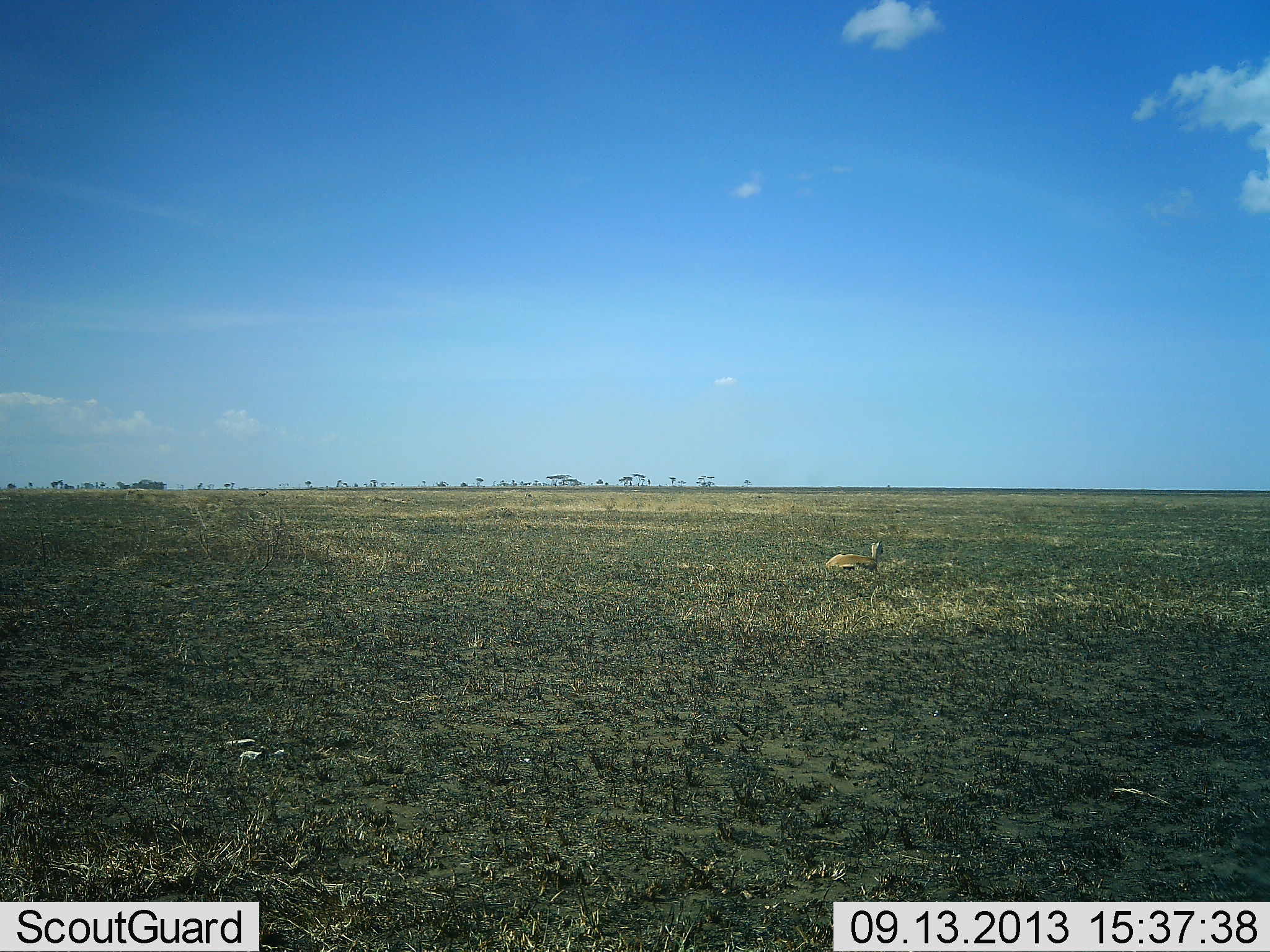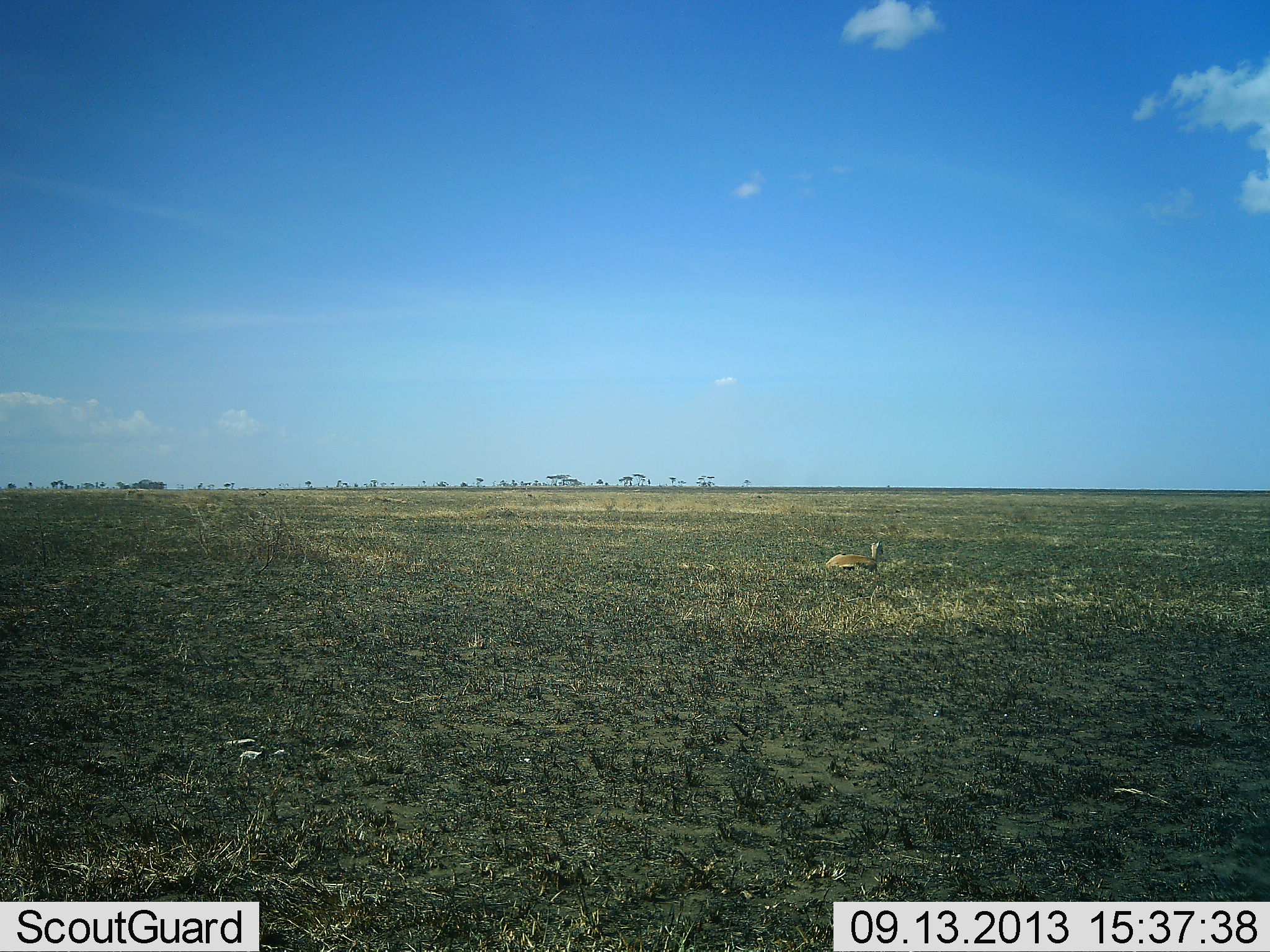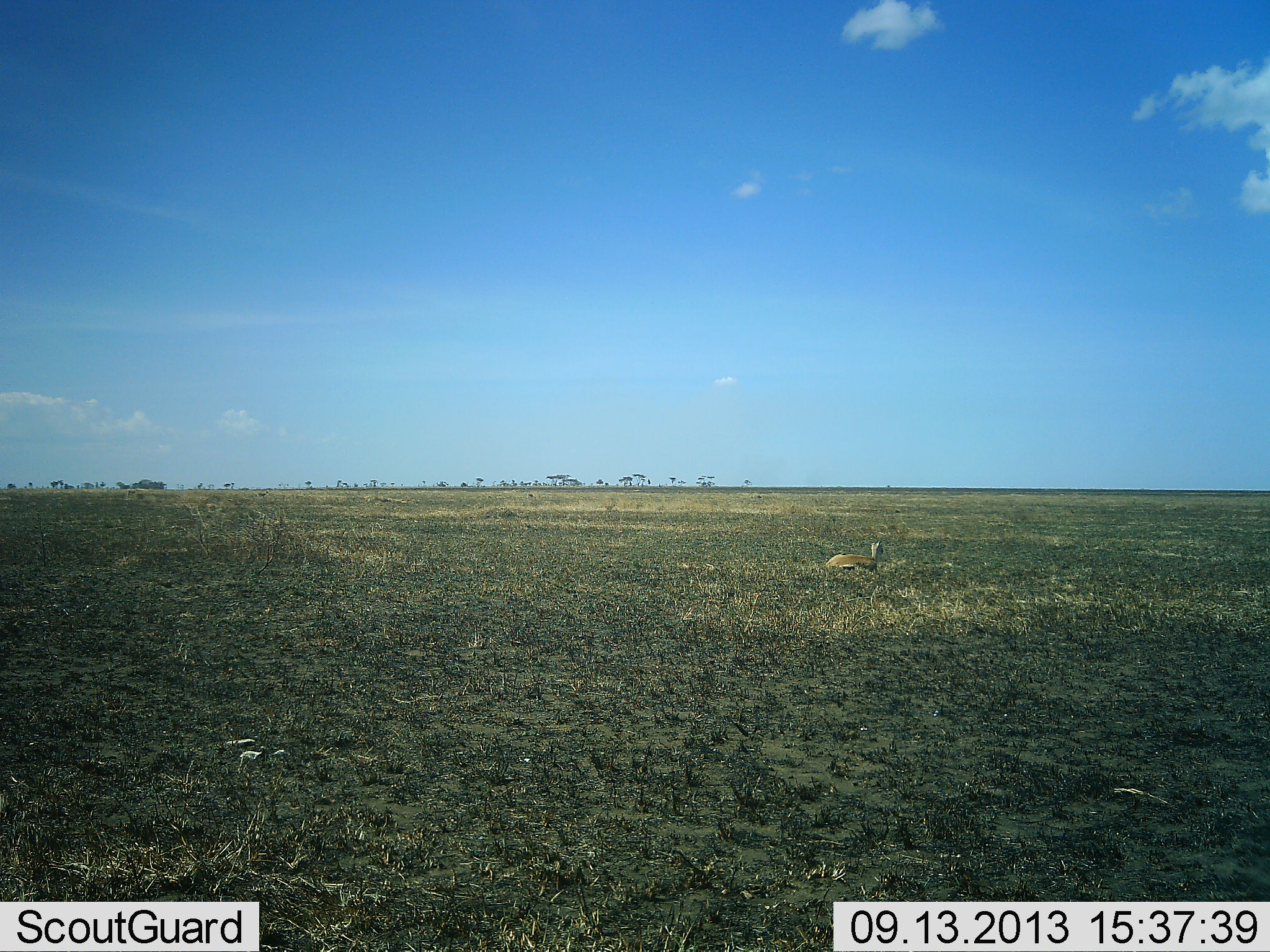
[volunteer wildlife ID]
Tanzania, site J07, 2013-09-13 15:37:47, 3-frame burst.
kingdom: Animalia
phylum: Chordata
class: Mammalia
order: Artiodactyla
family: Bovidae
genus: Eudorcas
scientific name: Eudorcas thomsonii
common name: thomson's gazelle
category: gazellethomsons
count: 1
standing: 0%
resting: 100%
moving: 0%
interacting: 0%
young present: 8%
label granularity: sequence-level